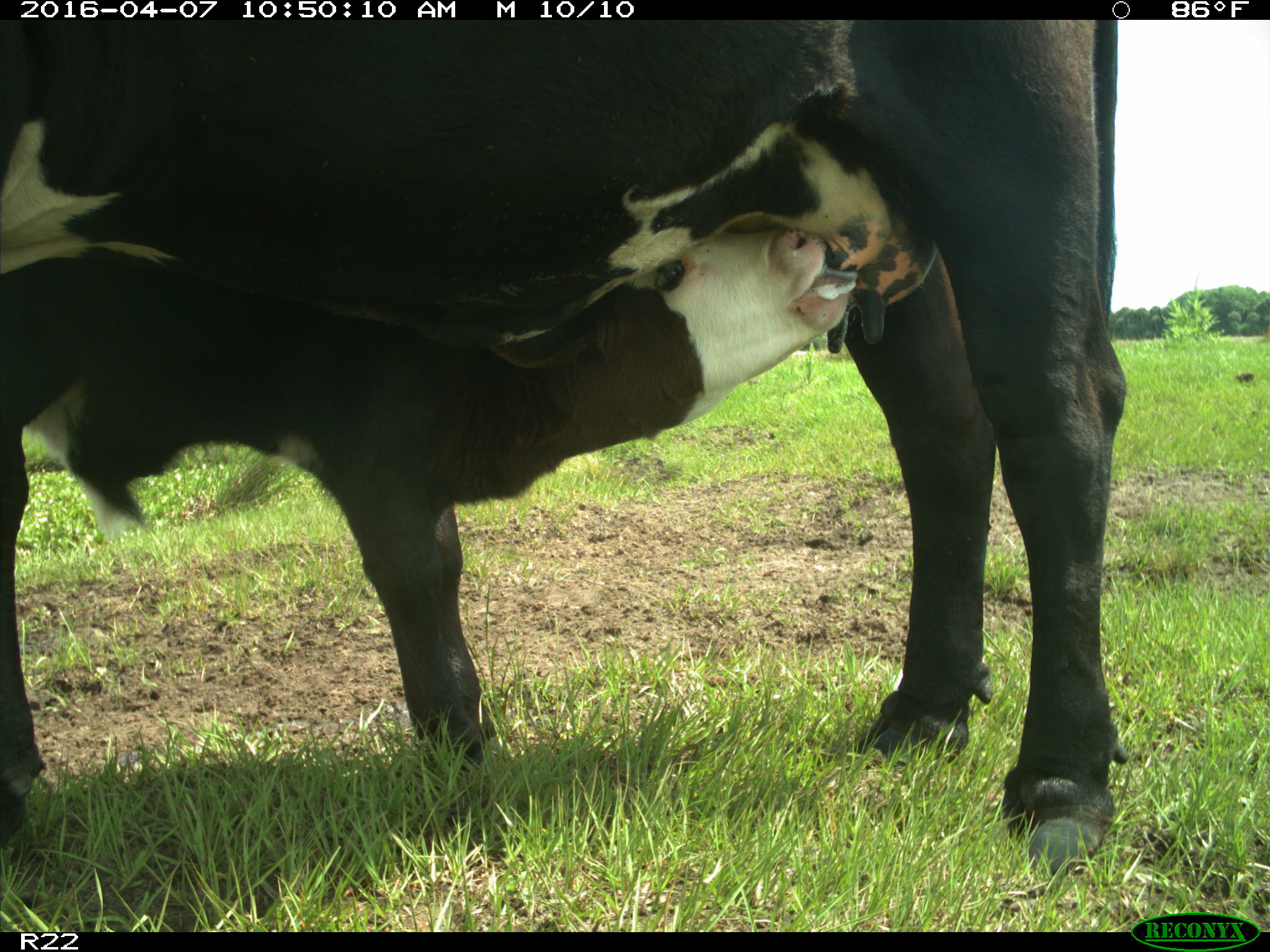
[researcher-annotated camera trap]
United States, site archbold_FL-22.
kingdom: Animalia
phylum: Chordata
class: Mammalia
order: Artiodactyla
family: Bovidae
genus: Bos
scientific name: Bos taurus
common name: domestic cow